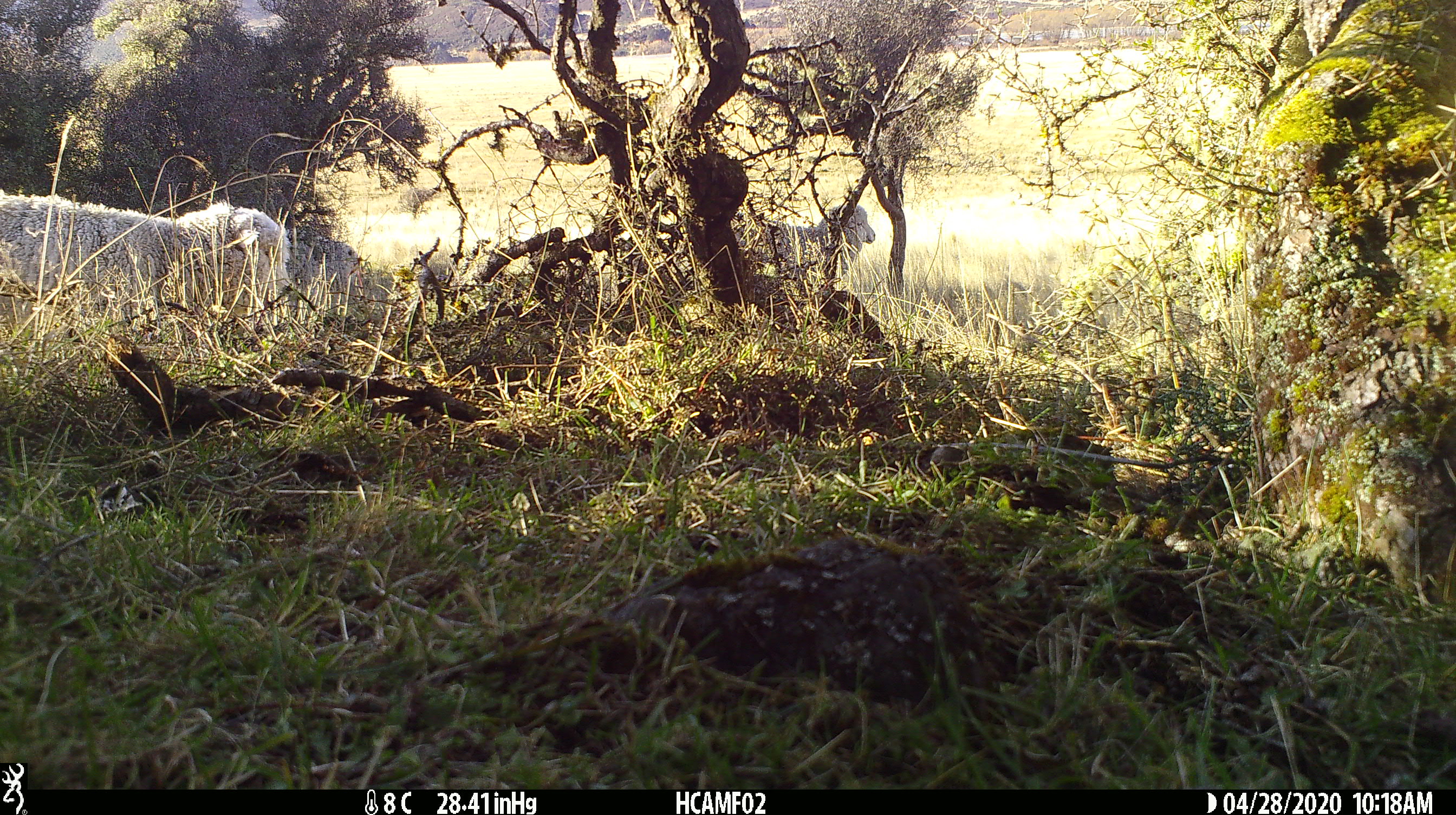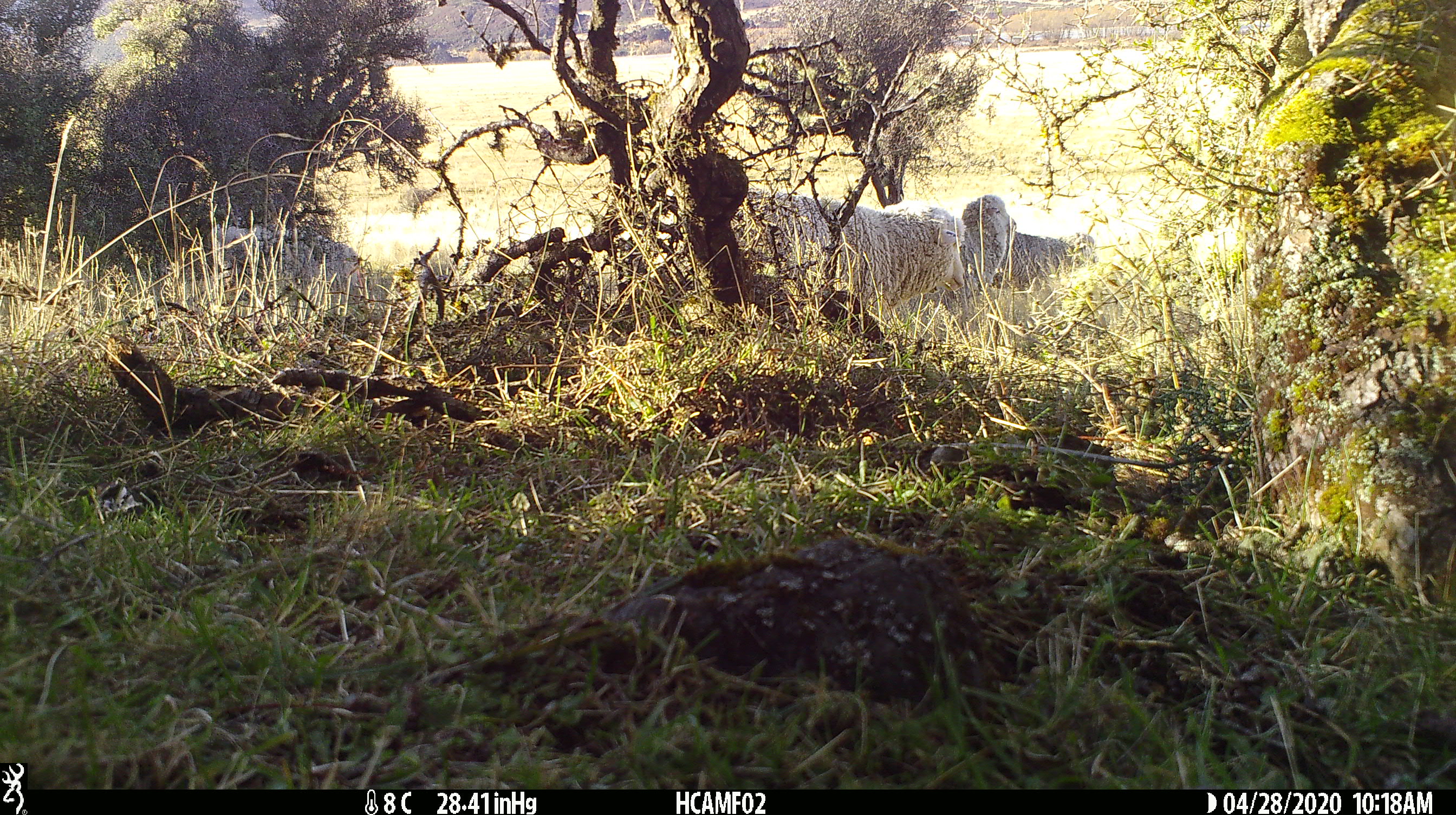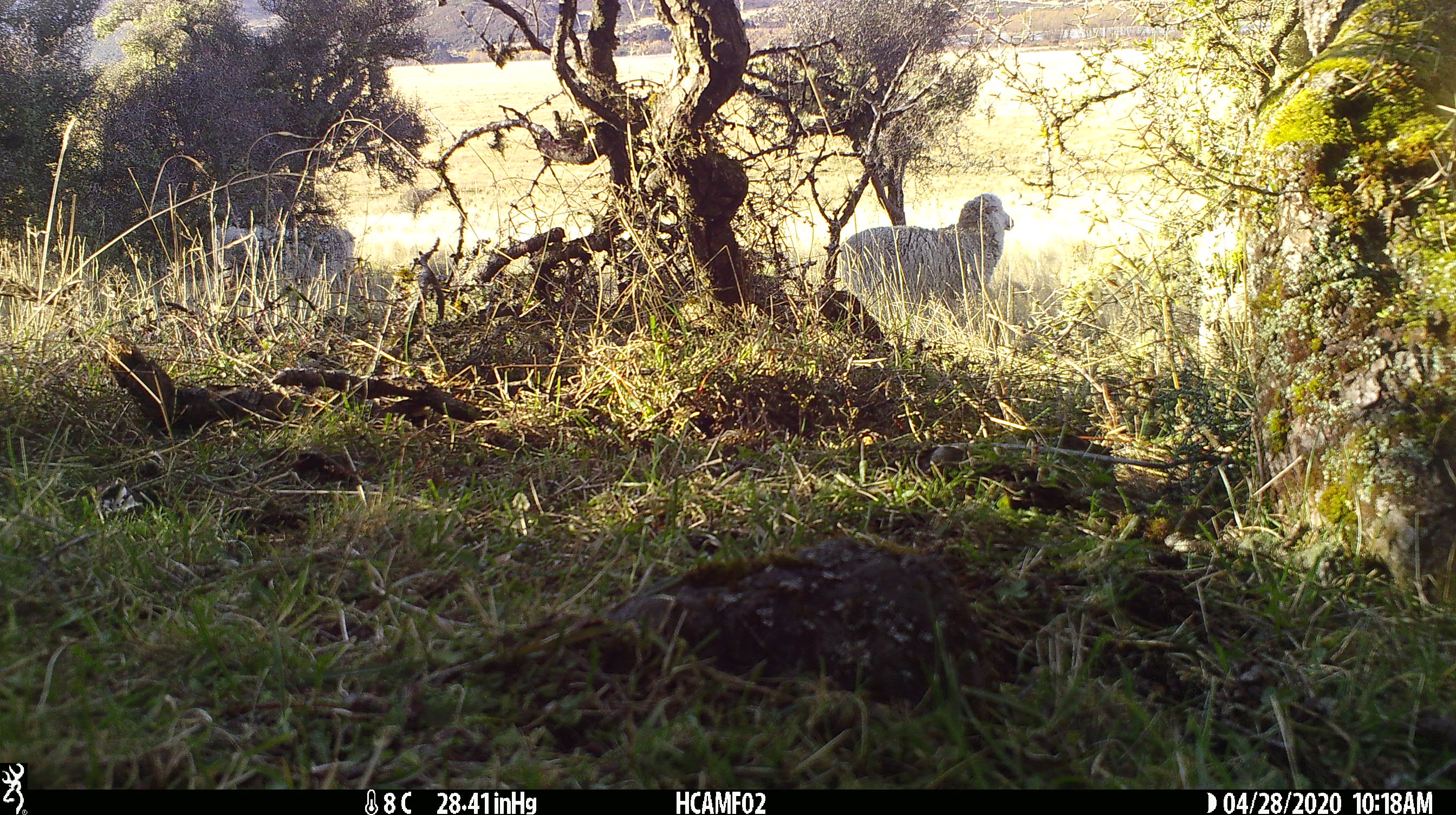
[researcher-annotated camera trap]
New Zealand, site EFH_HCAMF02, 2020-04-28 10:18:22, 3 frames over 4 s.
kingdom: Animalia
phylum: Chordata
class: Mammalia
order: Artiodactyla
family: Bovidae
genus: Ovis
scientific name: Ovis aries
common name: domestic sheep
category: sheep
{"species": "sheep (domestic sheep) (Ovis aries)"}